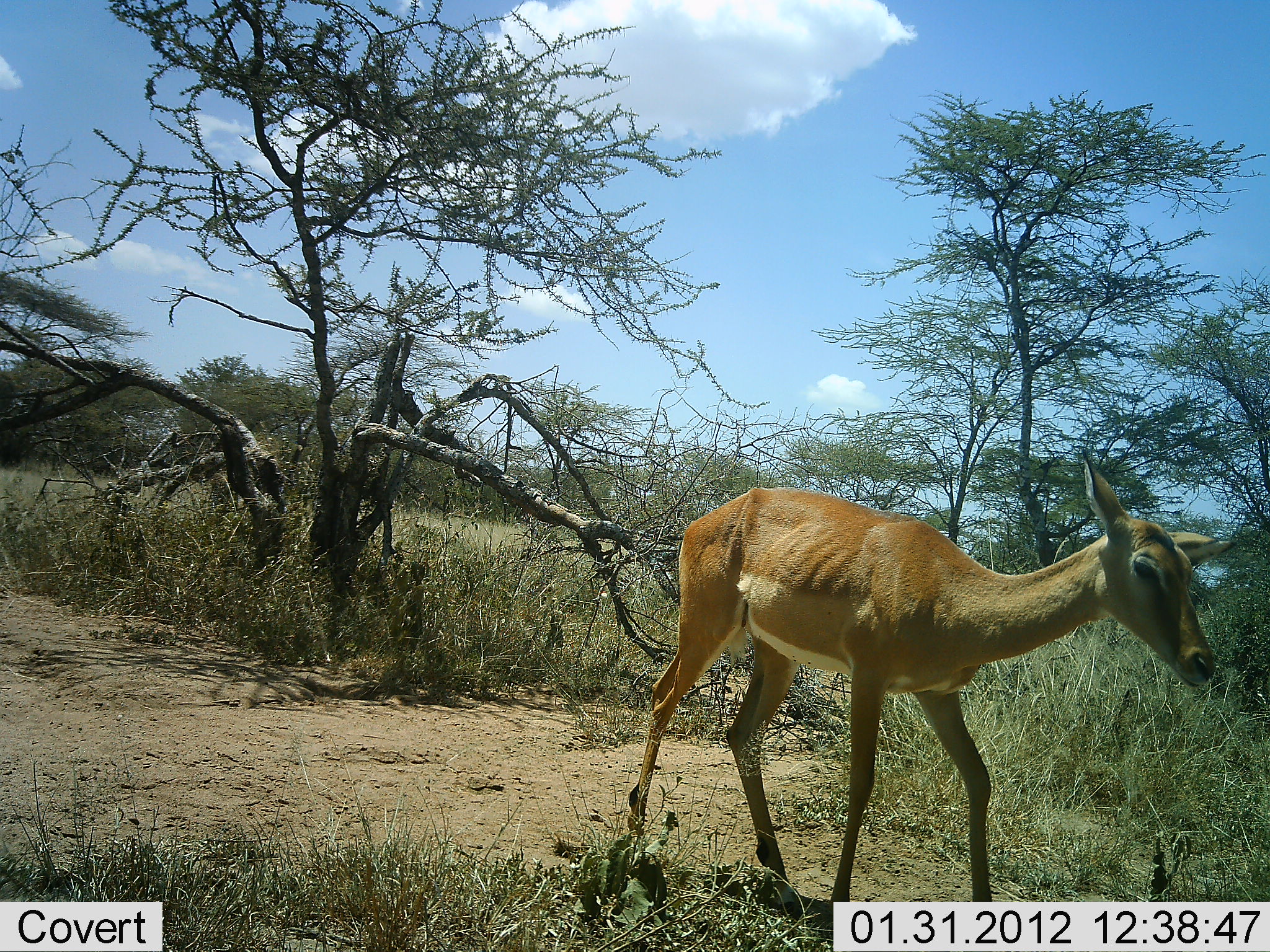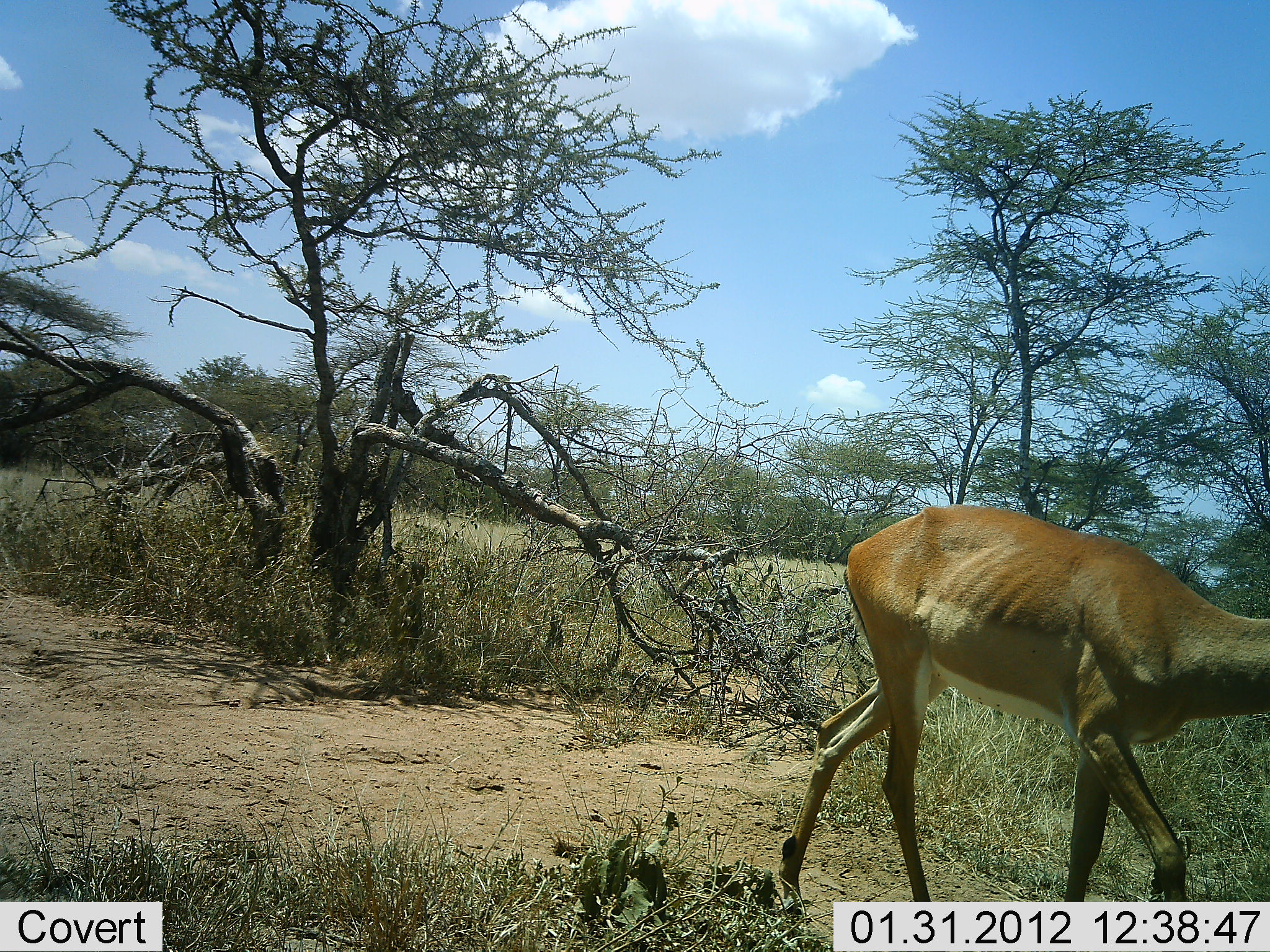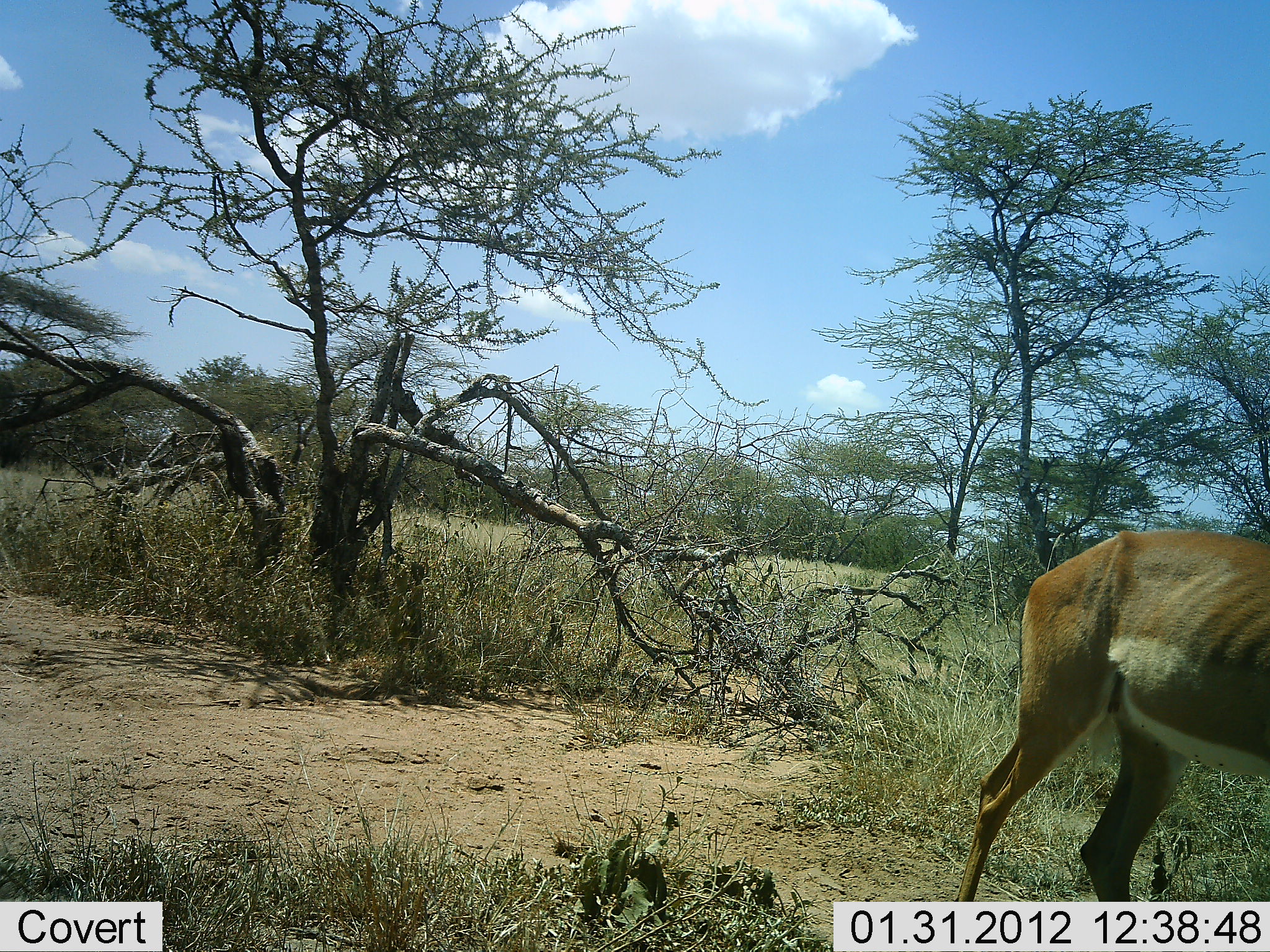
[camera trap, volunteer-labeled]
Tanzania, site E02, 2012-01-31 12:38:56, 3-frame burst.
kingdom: Animalia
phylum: Chordata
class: Mammalia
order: Artiodactyla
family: Bovidae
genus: Aepyceros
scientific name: Aepyceros melampus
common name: impala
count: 1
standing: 7%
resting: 0%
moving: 100%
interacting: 0%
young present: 0%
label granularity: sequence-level